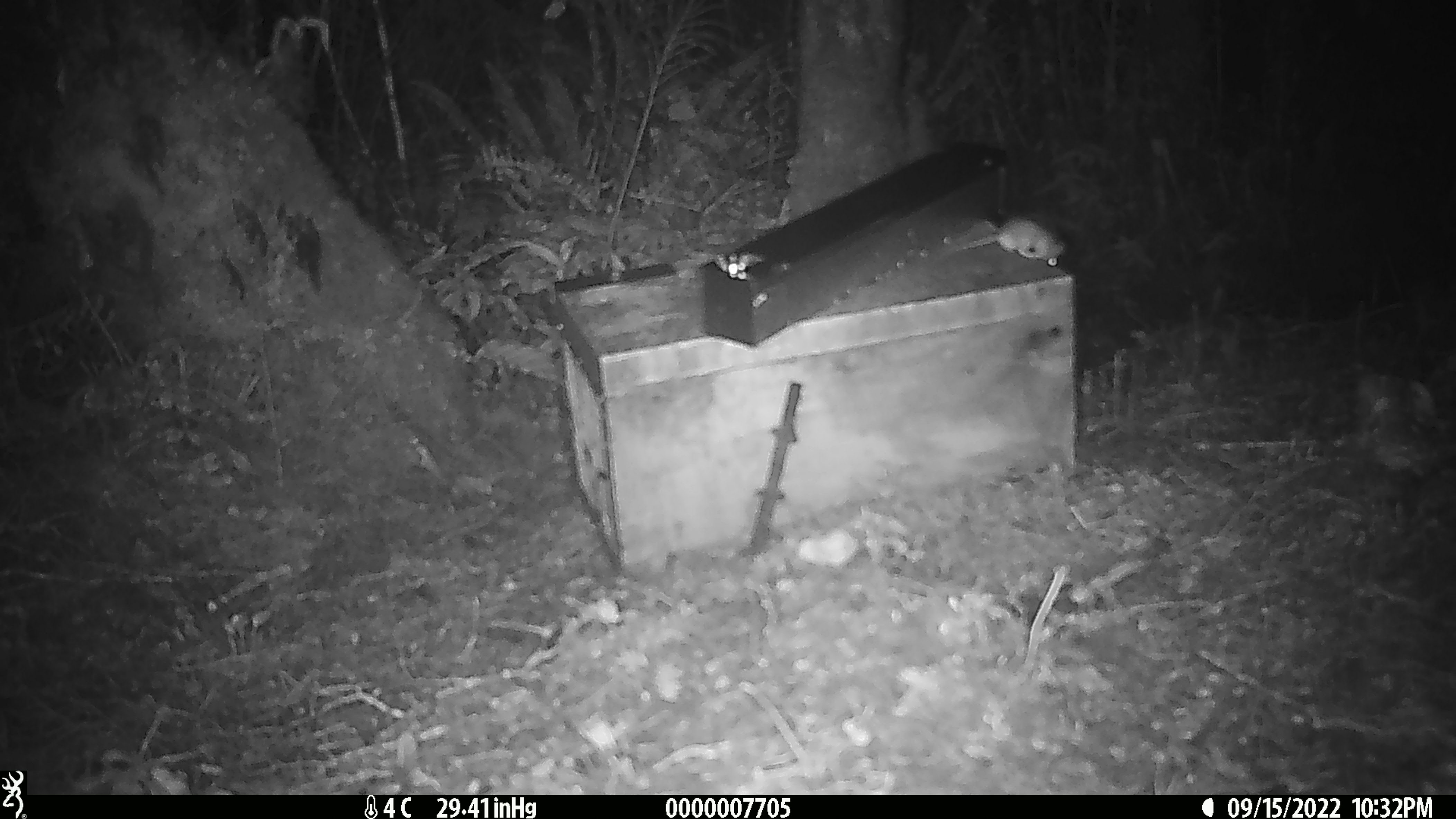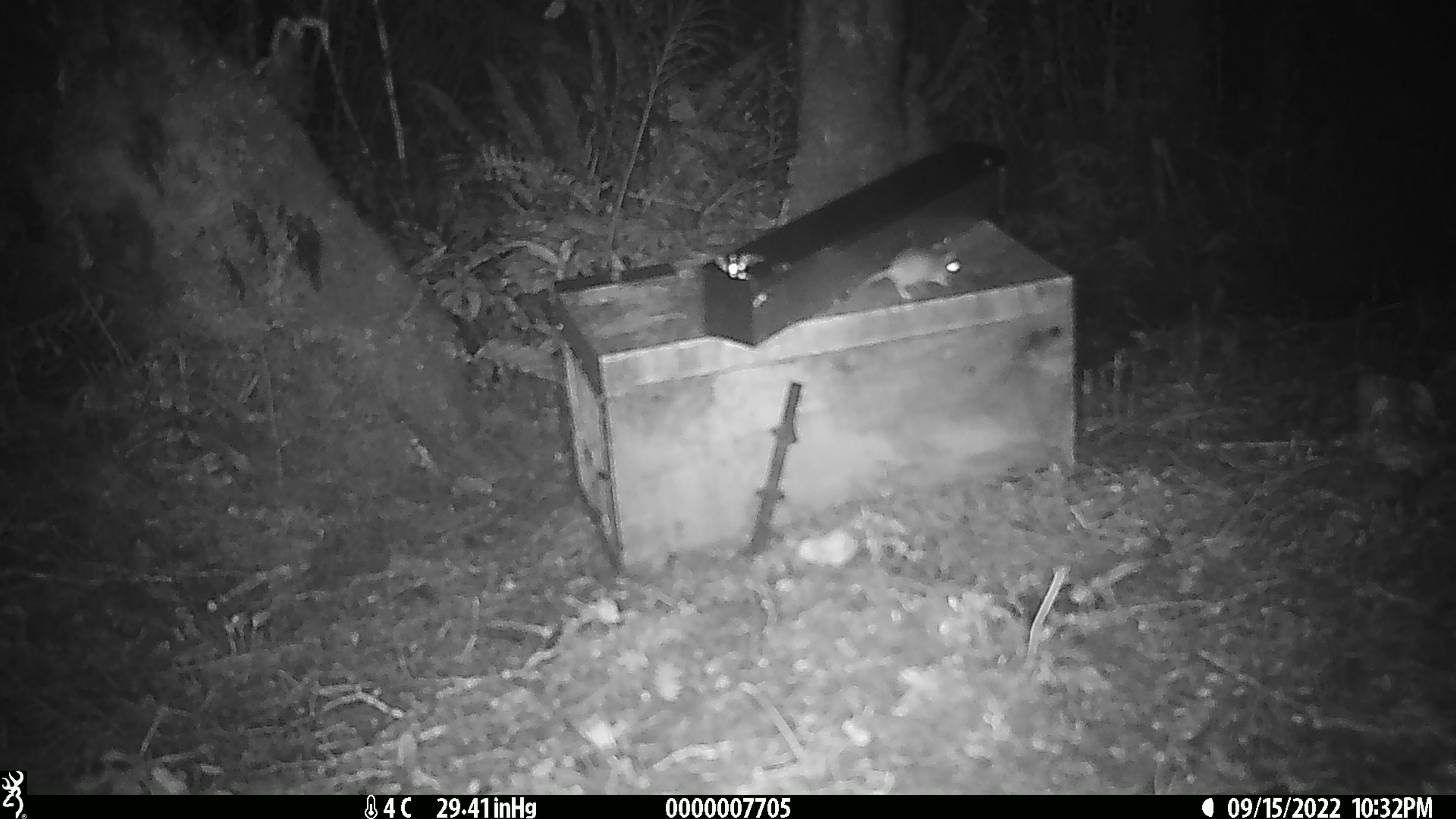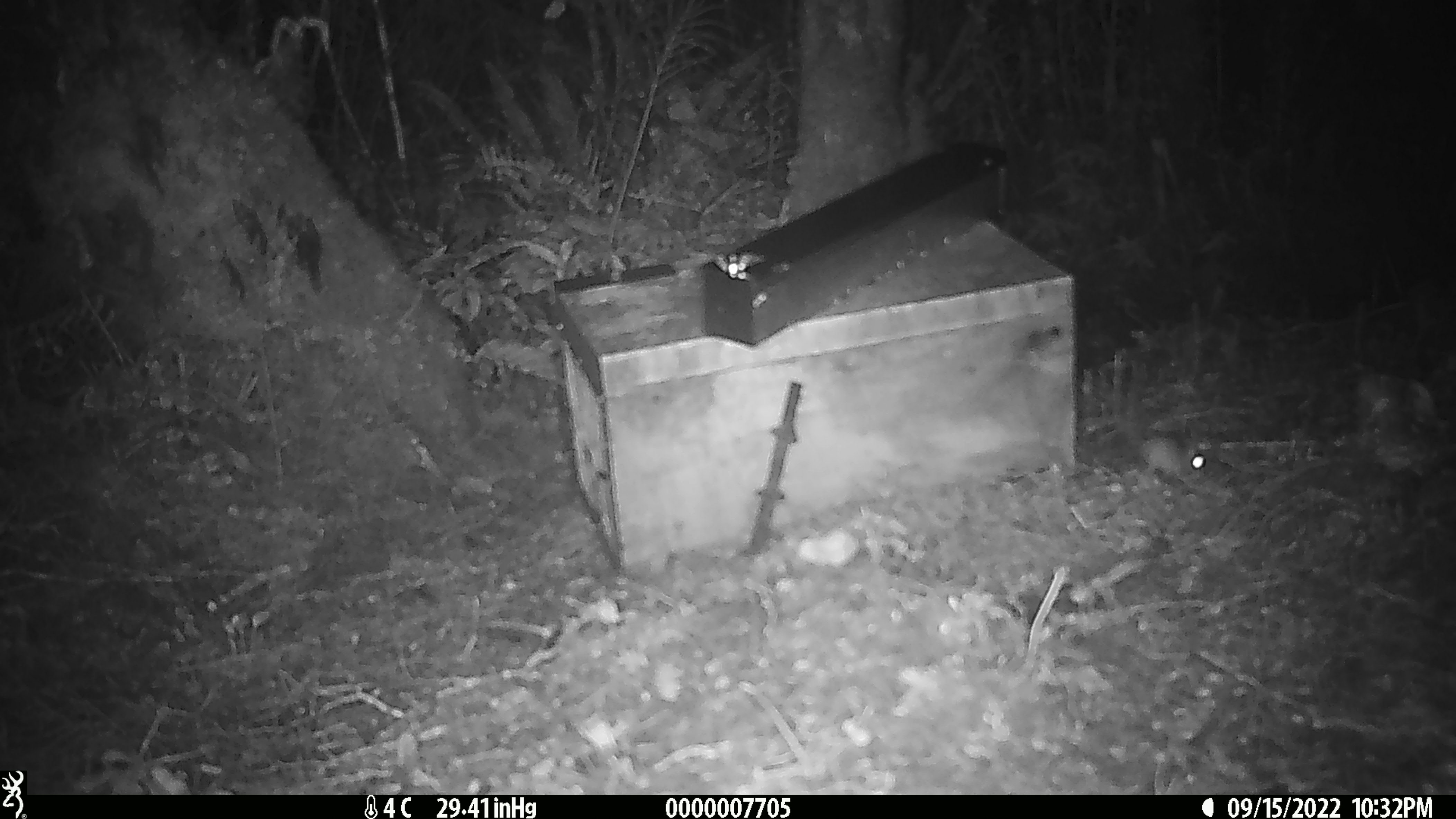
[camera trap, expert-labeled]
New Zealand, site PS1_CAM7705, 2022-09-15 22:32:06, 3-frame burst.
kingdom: Animalia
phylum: Chordata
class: Mammalia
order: Rodentia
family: Muridae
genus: Mus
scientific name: Mus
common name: mouse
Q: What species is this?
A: Mouse (Mus).